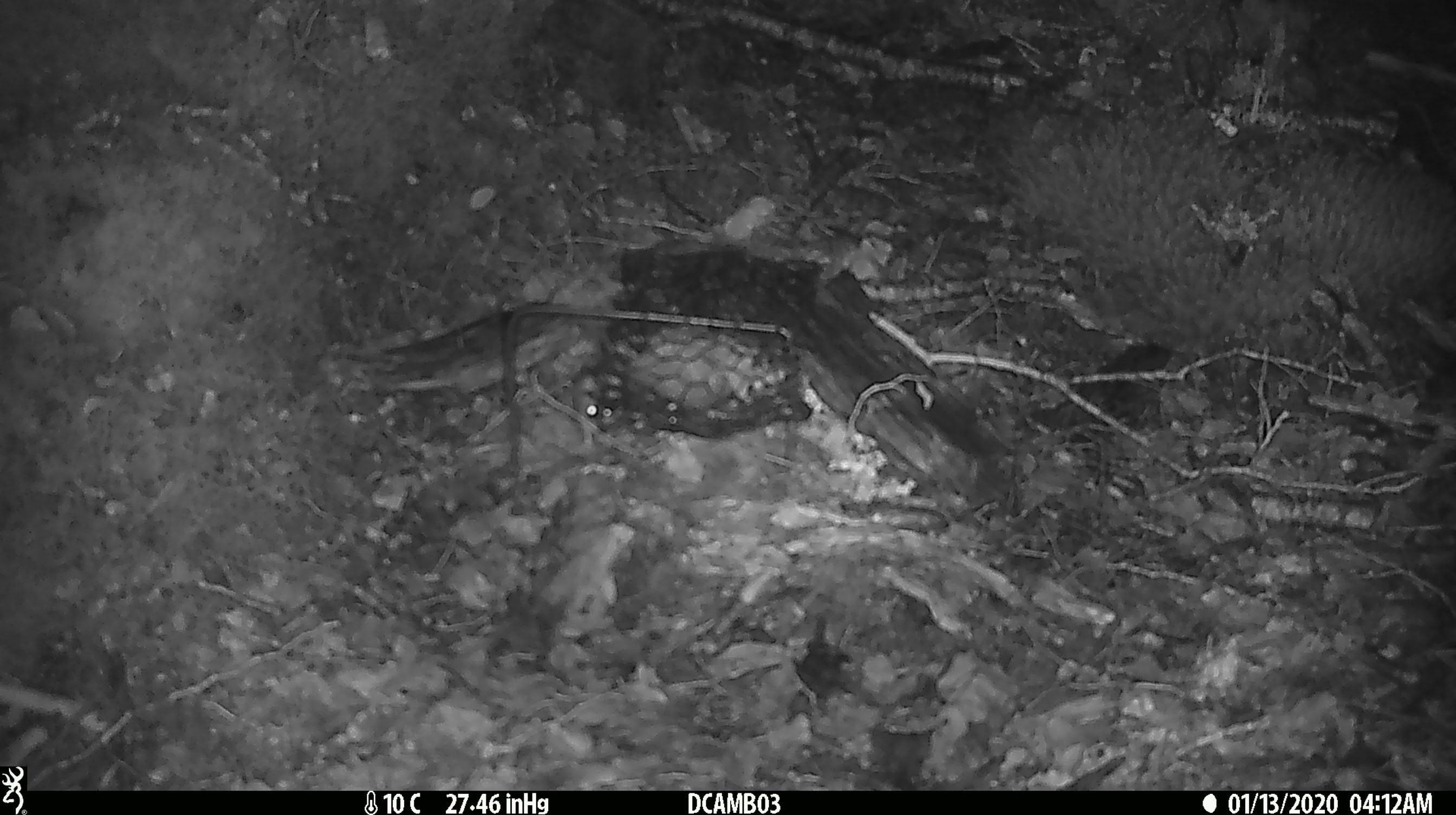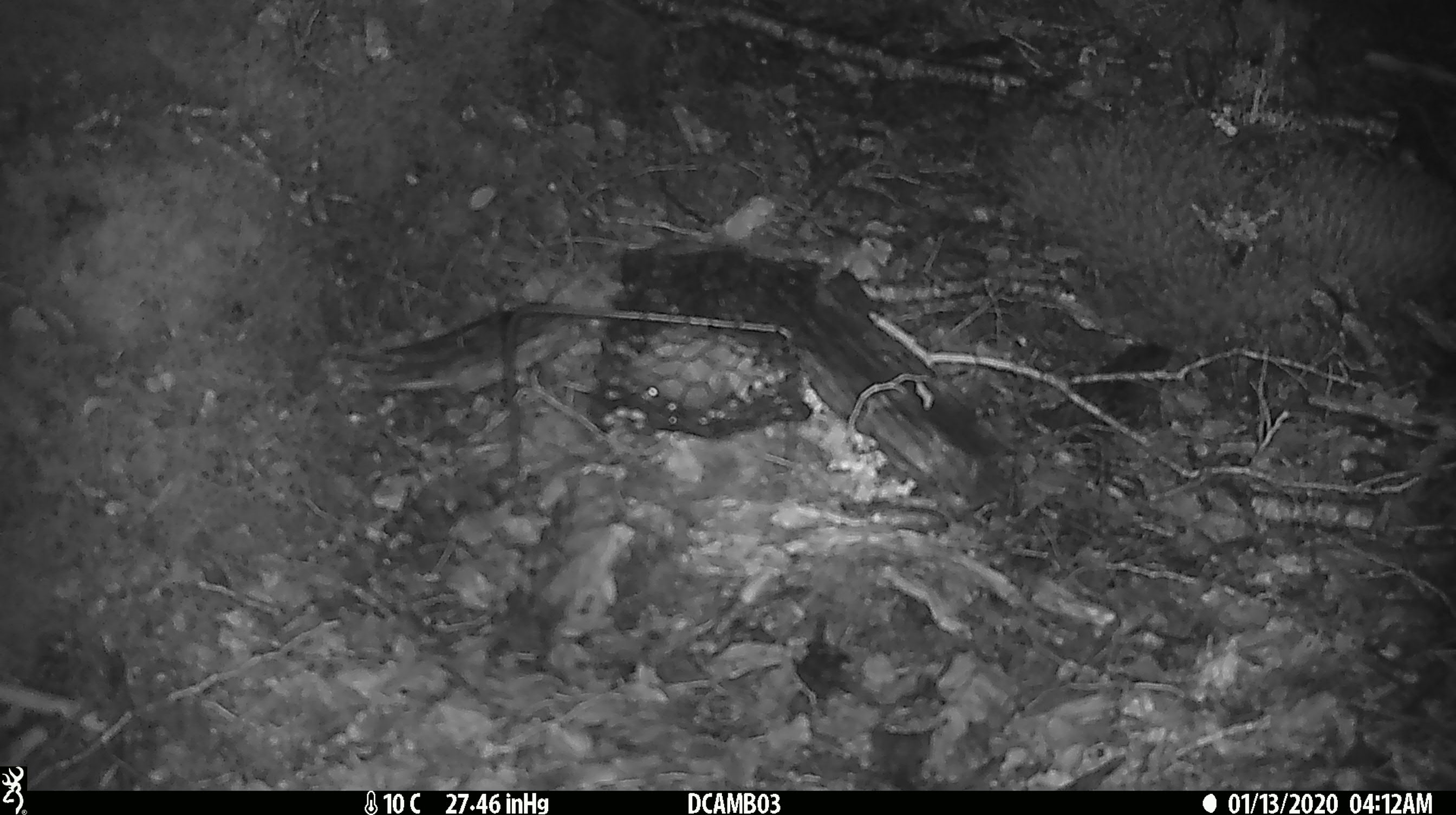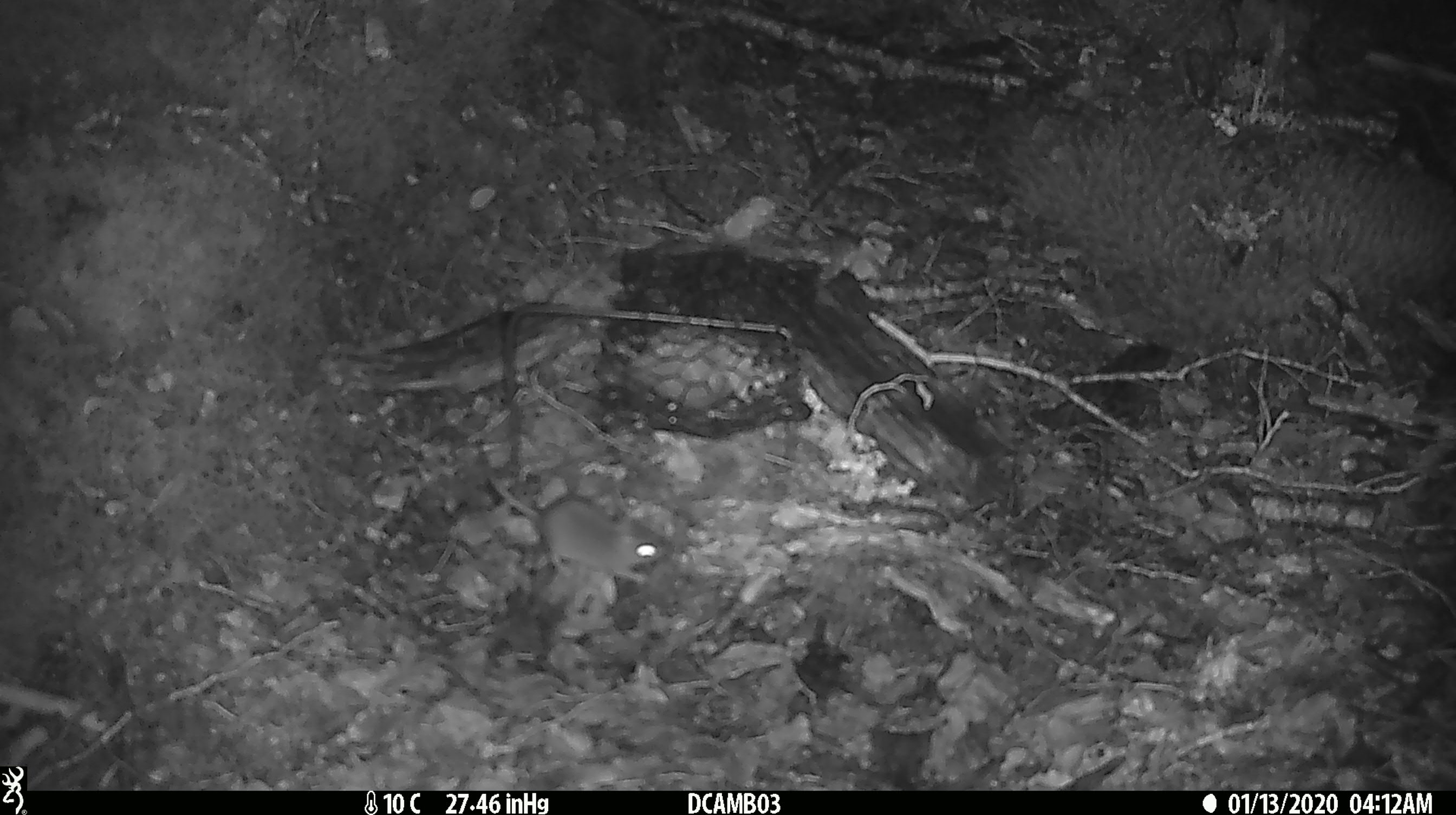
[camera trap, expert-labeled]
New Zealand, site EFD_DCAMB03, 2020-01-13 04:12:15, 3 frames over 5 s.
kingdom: Animalia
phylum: Chordata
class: Mammalia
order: Rodentia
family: Muridae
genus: Mus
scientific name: Mus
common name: mouse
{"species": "mouse (Mus)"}